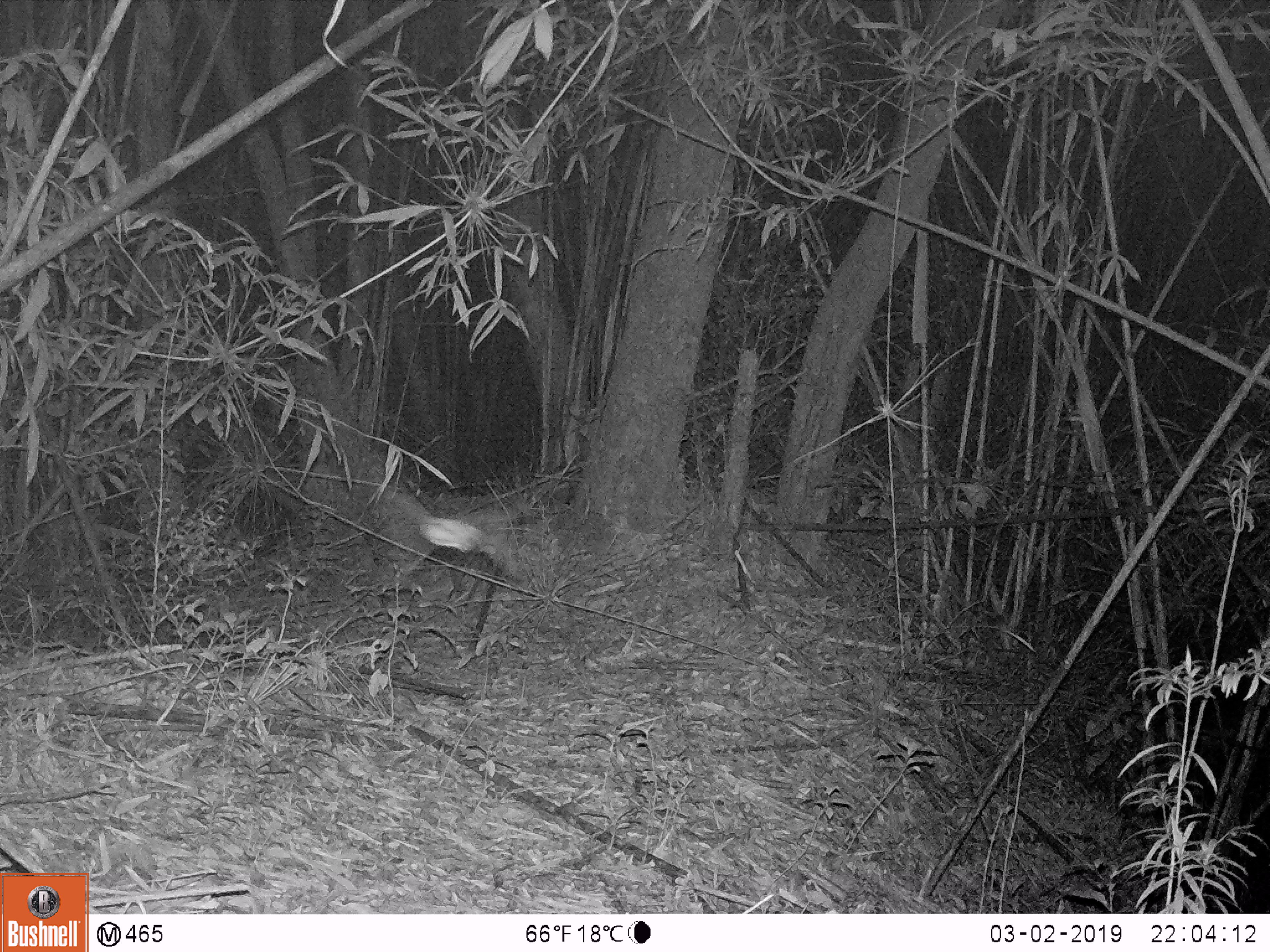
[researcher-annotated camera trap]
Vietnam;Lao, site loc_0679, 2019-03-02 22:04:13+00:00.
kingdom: Animalia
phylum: Arthropoda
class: Insecta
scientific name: Insecta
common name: insect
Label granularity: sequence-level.